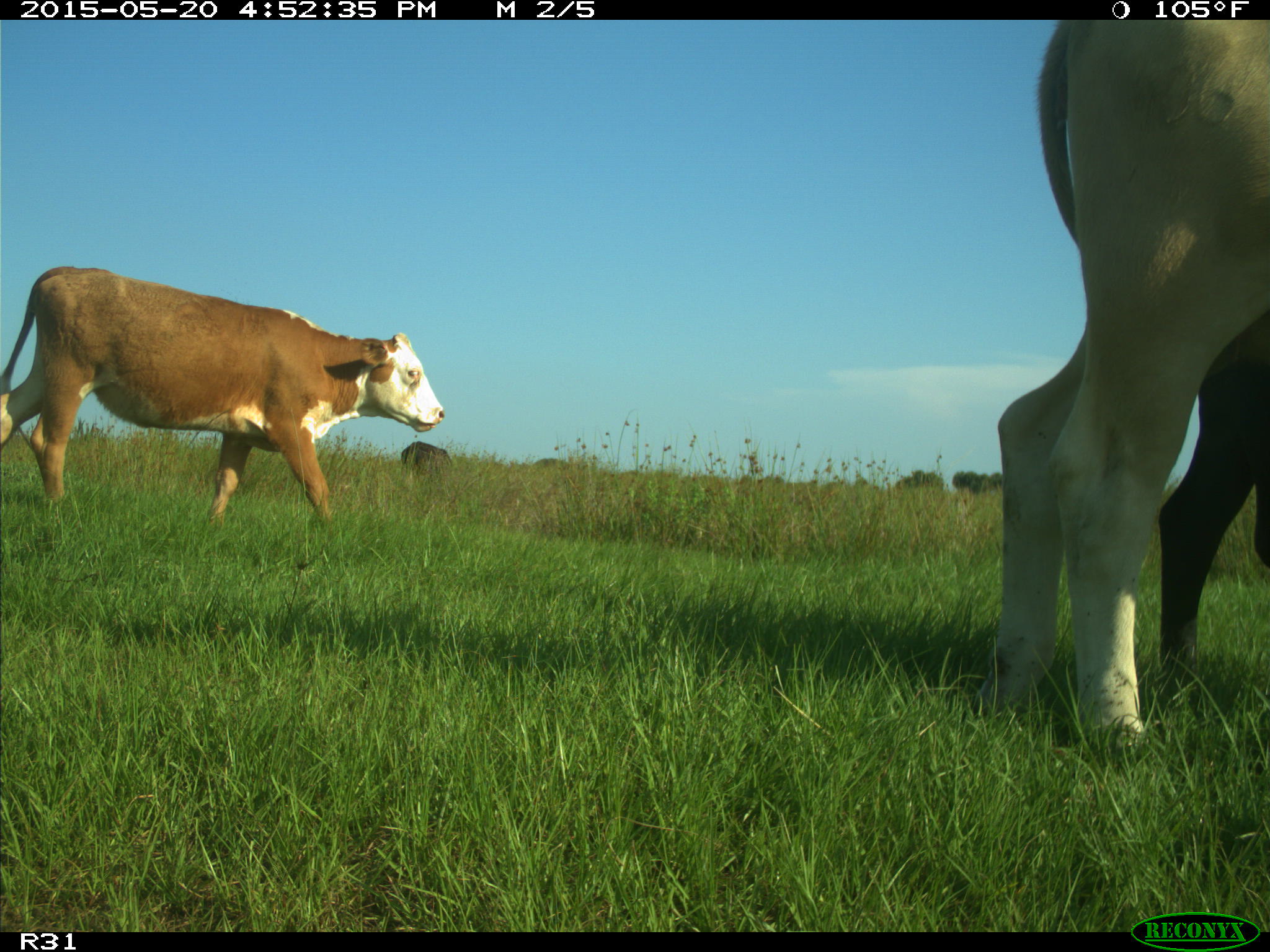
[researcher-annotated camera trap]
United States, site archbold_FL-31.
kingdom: Animalia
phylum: Chordata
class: Mammalia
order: Artiodactyla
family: Bovidae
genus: Bos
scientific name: Bos taurus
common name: domestic cow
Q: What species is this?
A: Bos taurus (domestic cow).